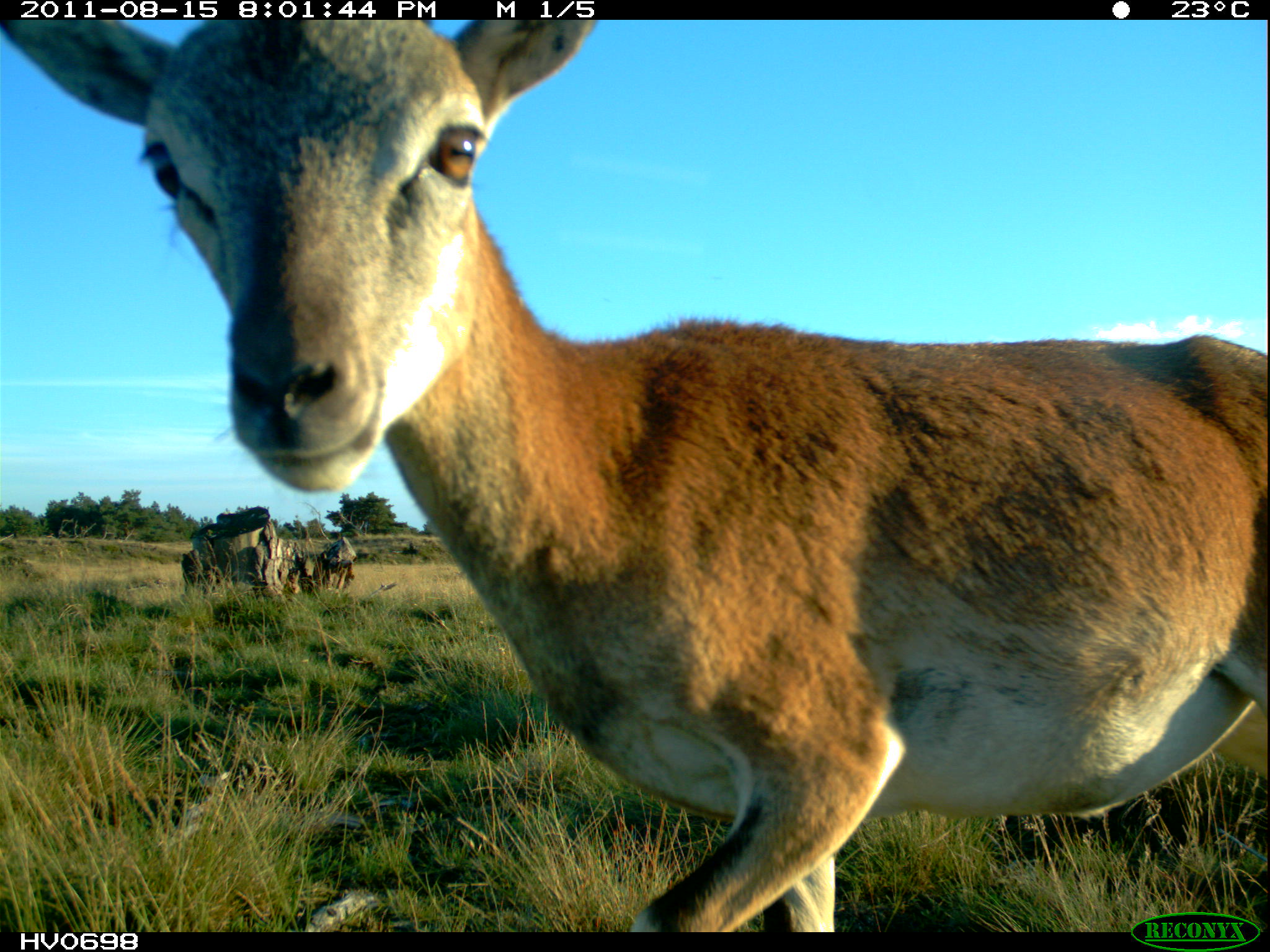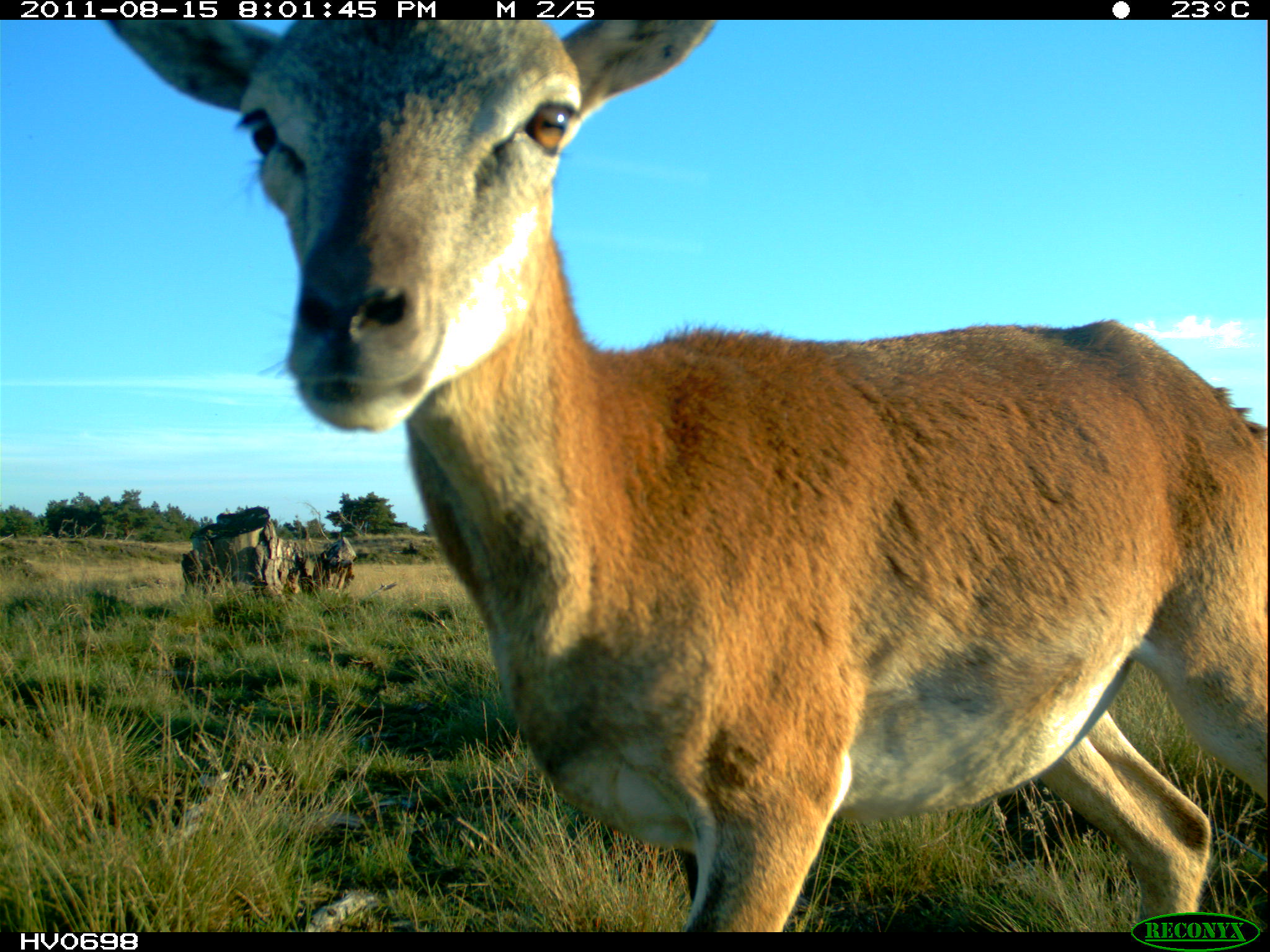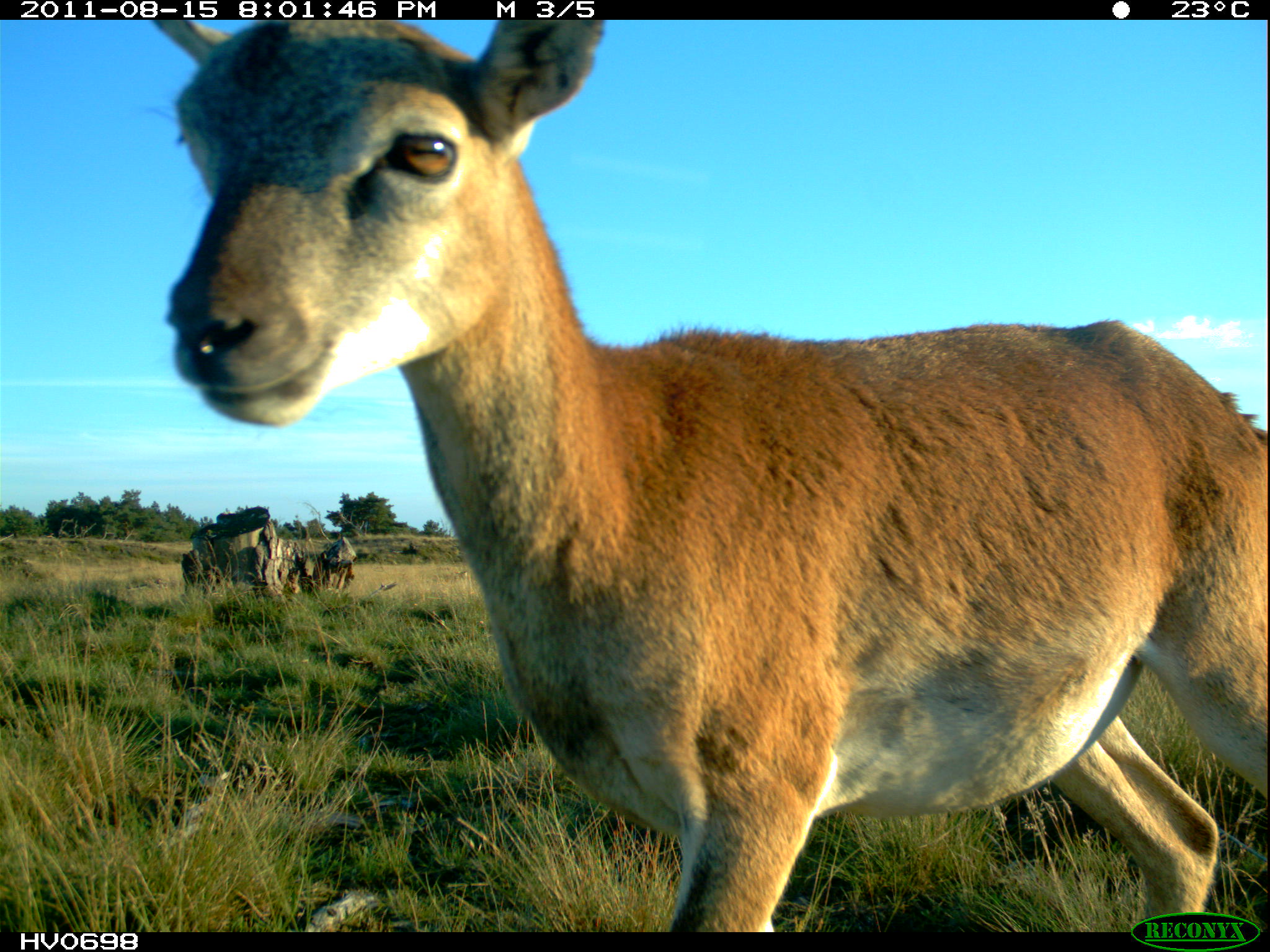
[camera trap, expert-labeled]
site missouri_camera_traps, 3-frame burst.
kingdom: Animalia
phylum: Chordata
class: Mammalia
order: Artiodactyla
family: Bovidae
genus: Ovis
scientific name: Ovis ammon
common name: mouflon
Mouflon (Ovis ammon). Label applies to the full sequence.